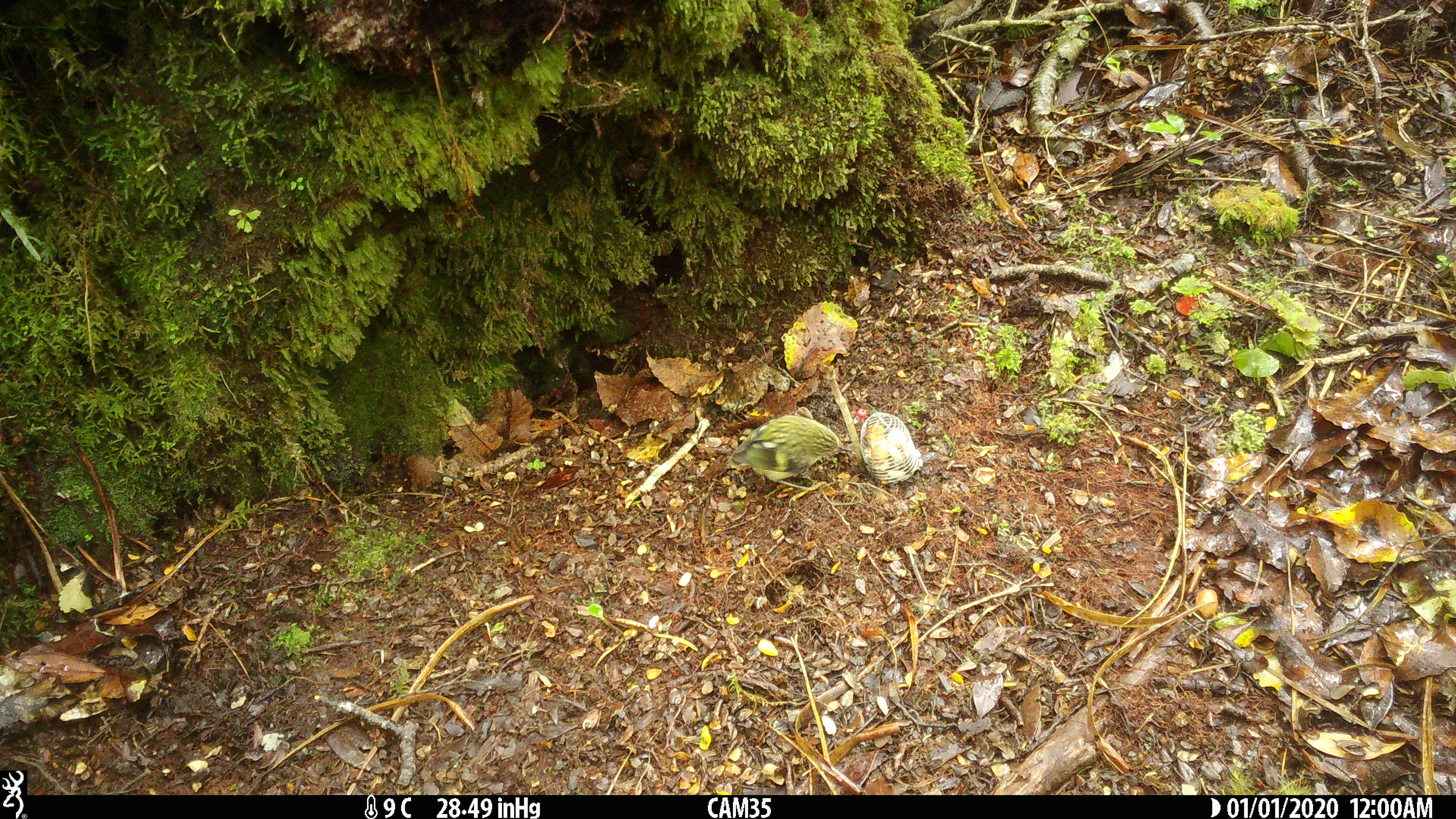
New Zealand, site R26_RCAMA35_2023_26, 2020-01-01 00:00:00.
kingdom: Animalia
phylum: Chordata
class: Aves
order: Passeriformes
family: Acanthisittidae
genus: Acanthisitta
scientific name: Acanthisitta chloris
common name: rifleman